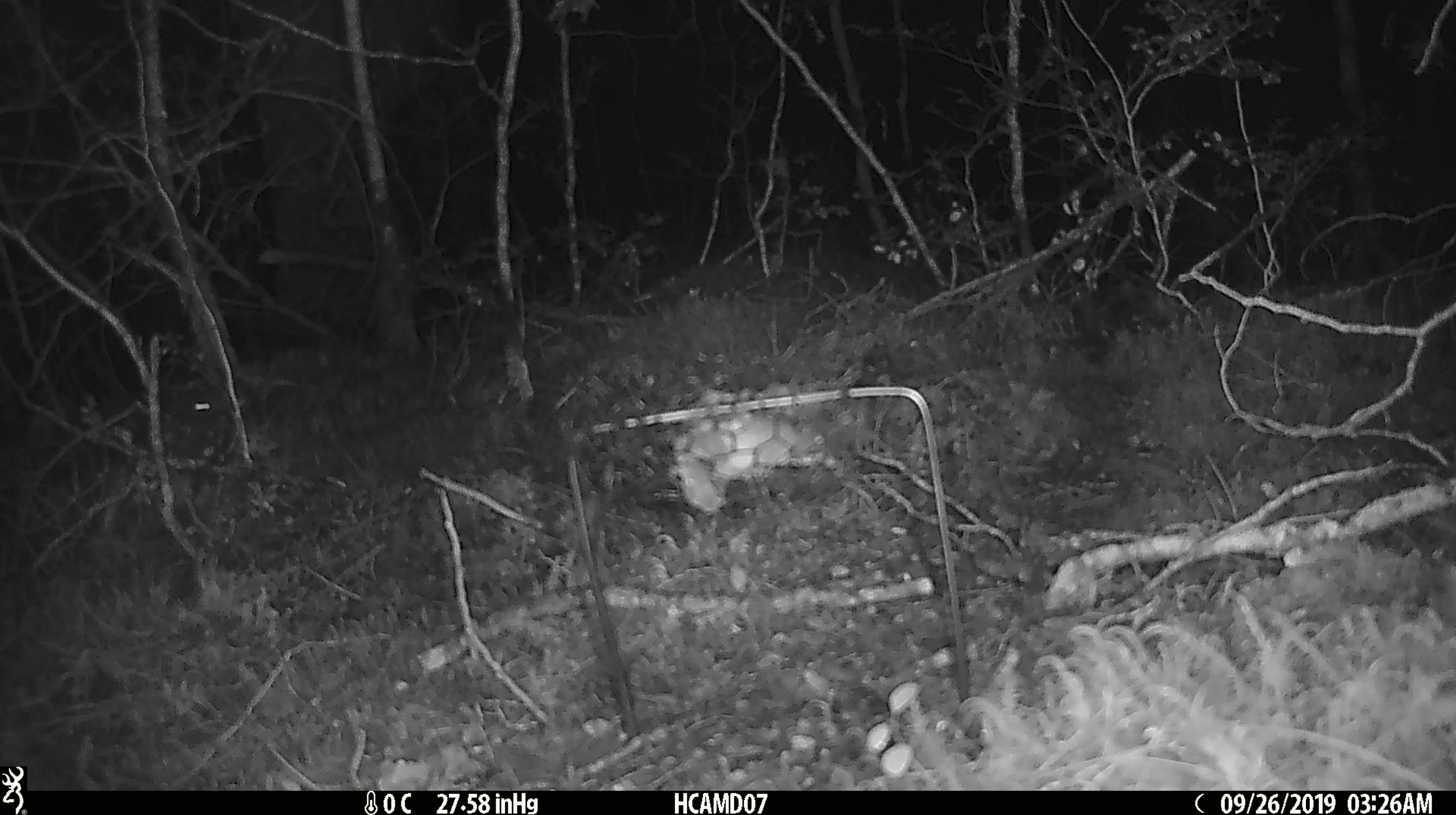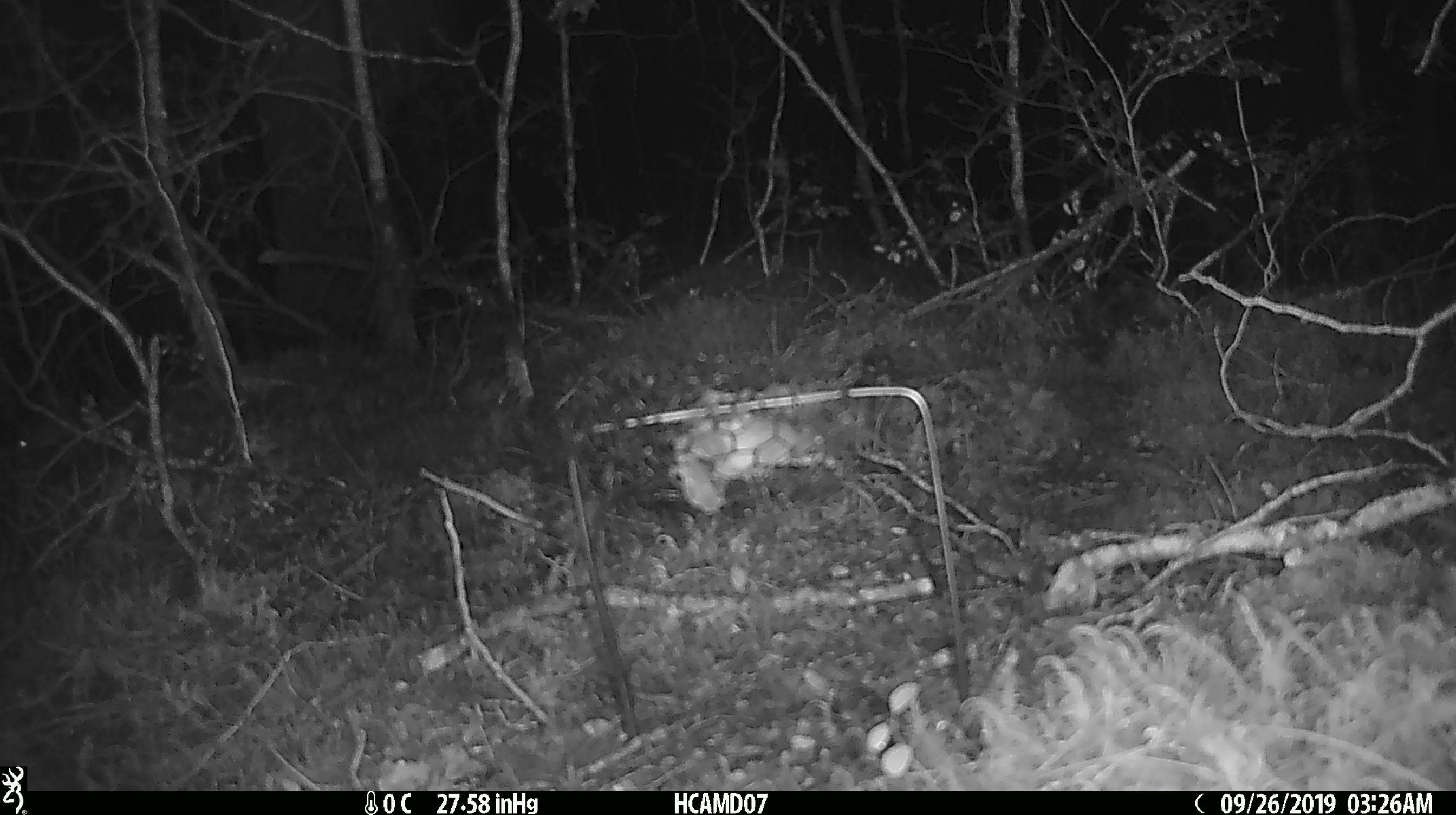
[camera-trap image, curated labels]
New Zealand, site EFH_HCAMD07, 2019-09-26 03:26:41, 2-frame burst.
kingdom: Animalia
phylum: Chordata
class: Mammalia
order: Rodentia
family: Muridae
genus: Mus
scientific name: Mus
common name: mouse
Mouse (Mus).